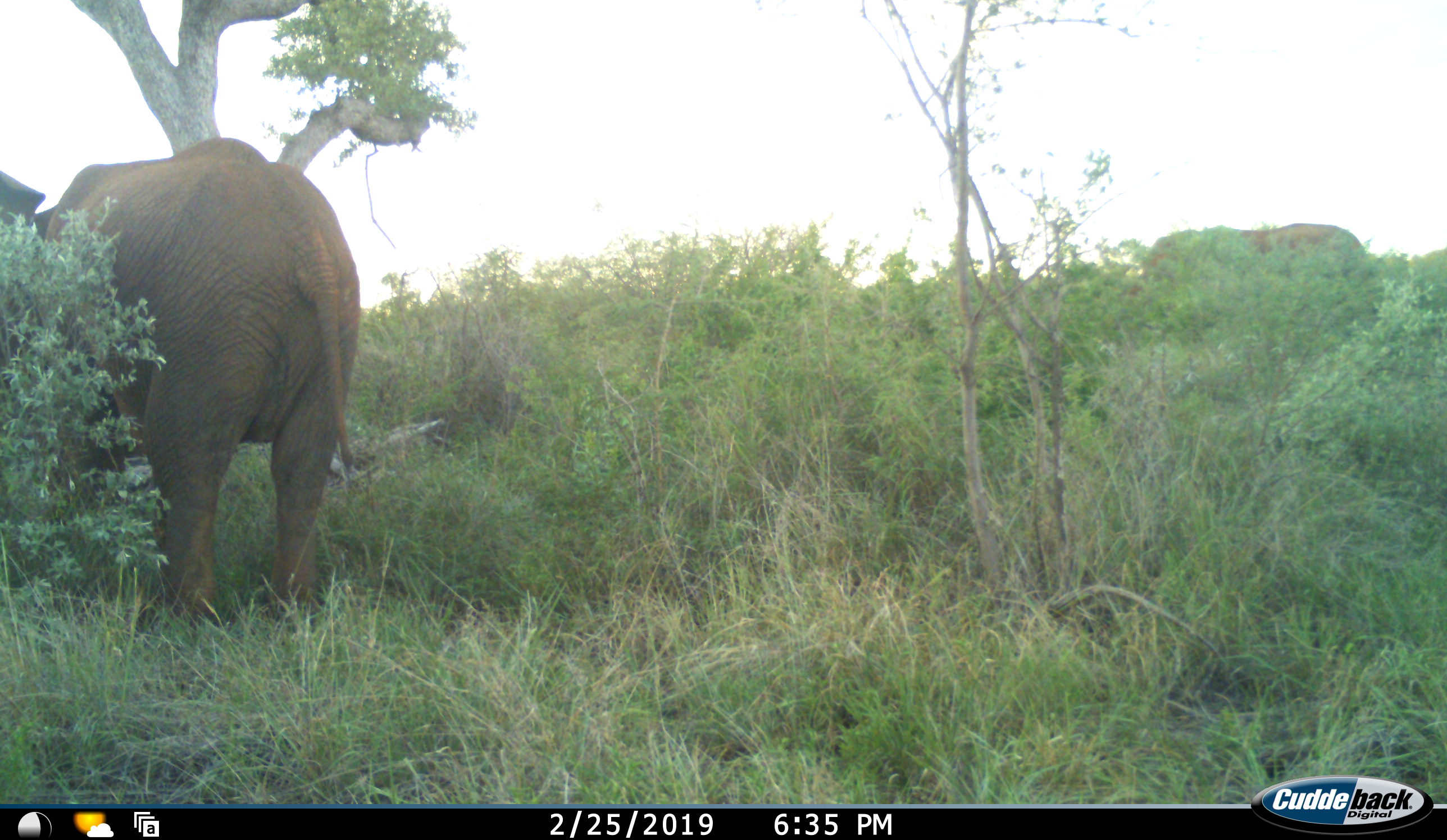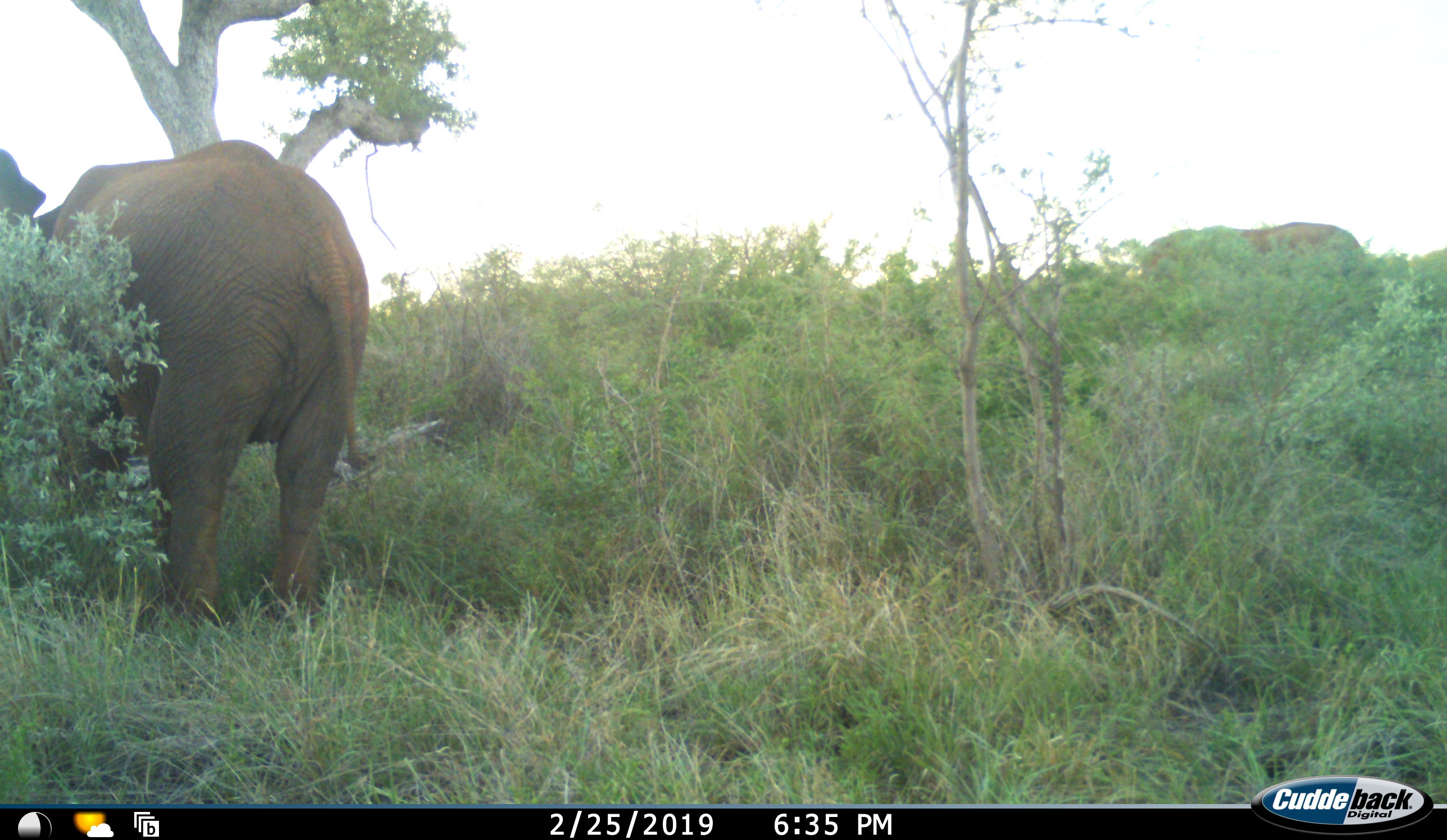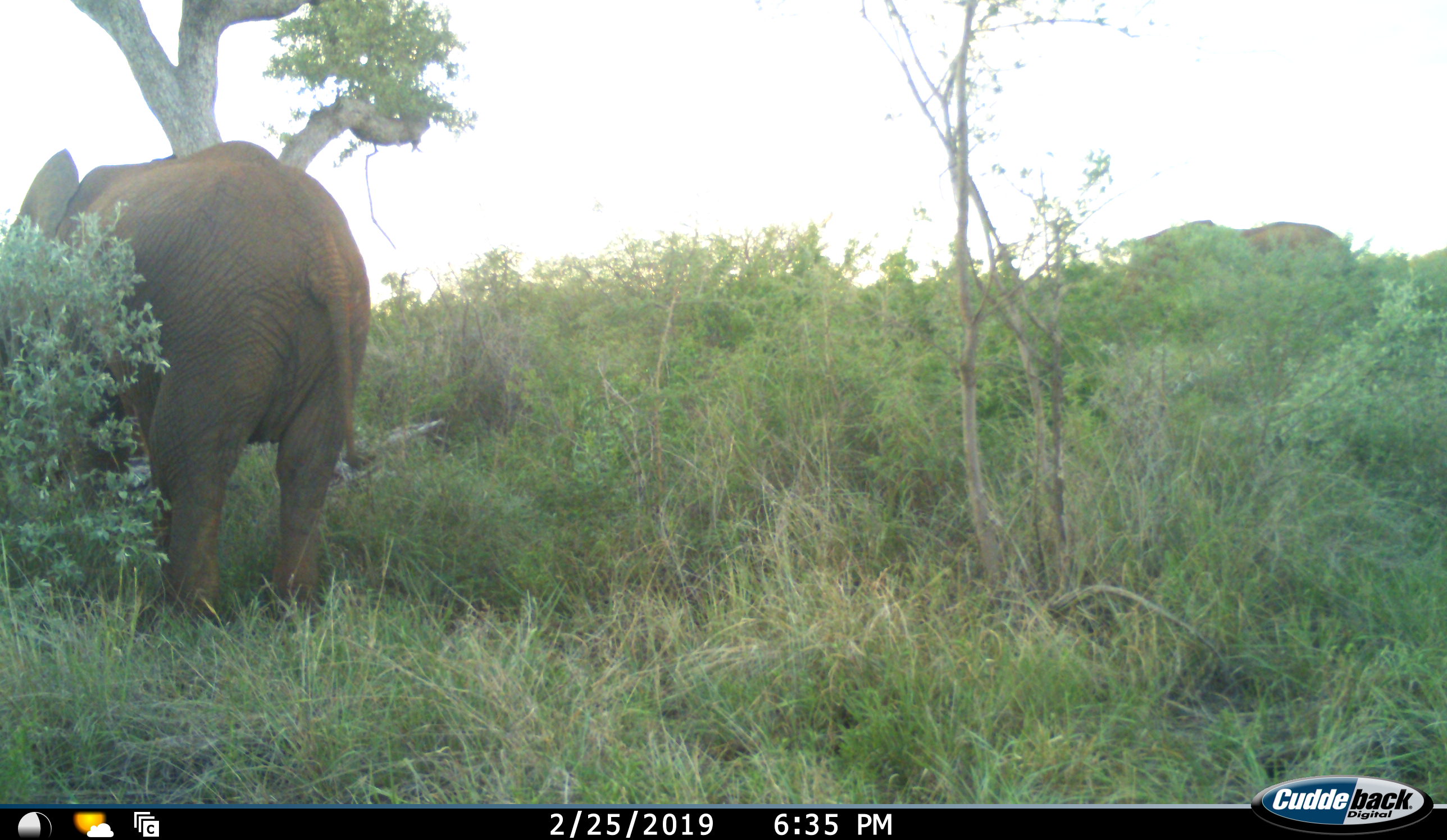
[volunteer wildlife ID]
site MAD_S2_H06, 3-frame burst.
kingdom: Animalia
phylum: Chordata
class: Mammalia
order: Proboscidea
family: Elephantidae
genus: Loxodonta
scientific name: Loxodonta africana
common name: african bush elephant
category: elephant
Elephant (african bush elephant) (Loxodonta africana), count 1. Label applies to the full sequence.